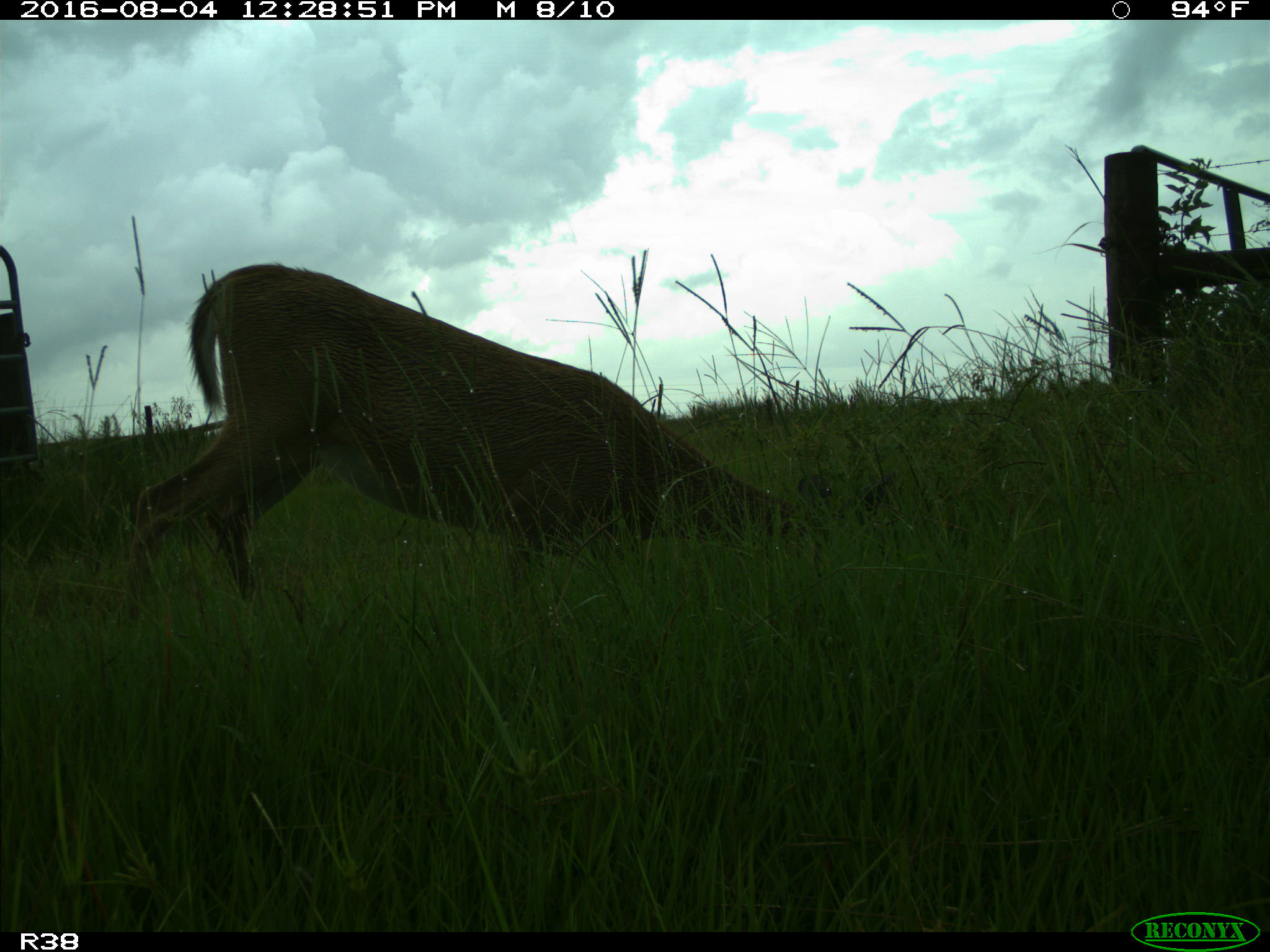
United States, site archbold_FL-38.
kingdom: Animalia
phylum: Chordata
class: Mammalia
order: Artiodactyla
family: Cervidae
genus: Odocoileus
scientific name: Odocoileus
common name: deer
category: unidentified deer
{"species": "unidentified deer (deer) (Odocoileus)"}